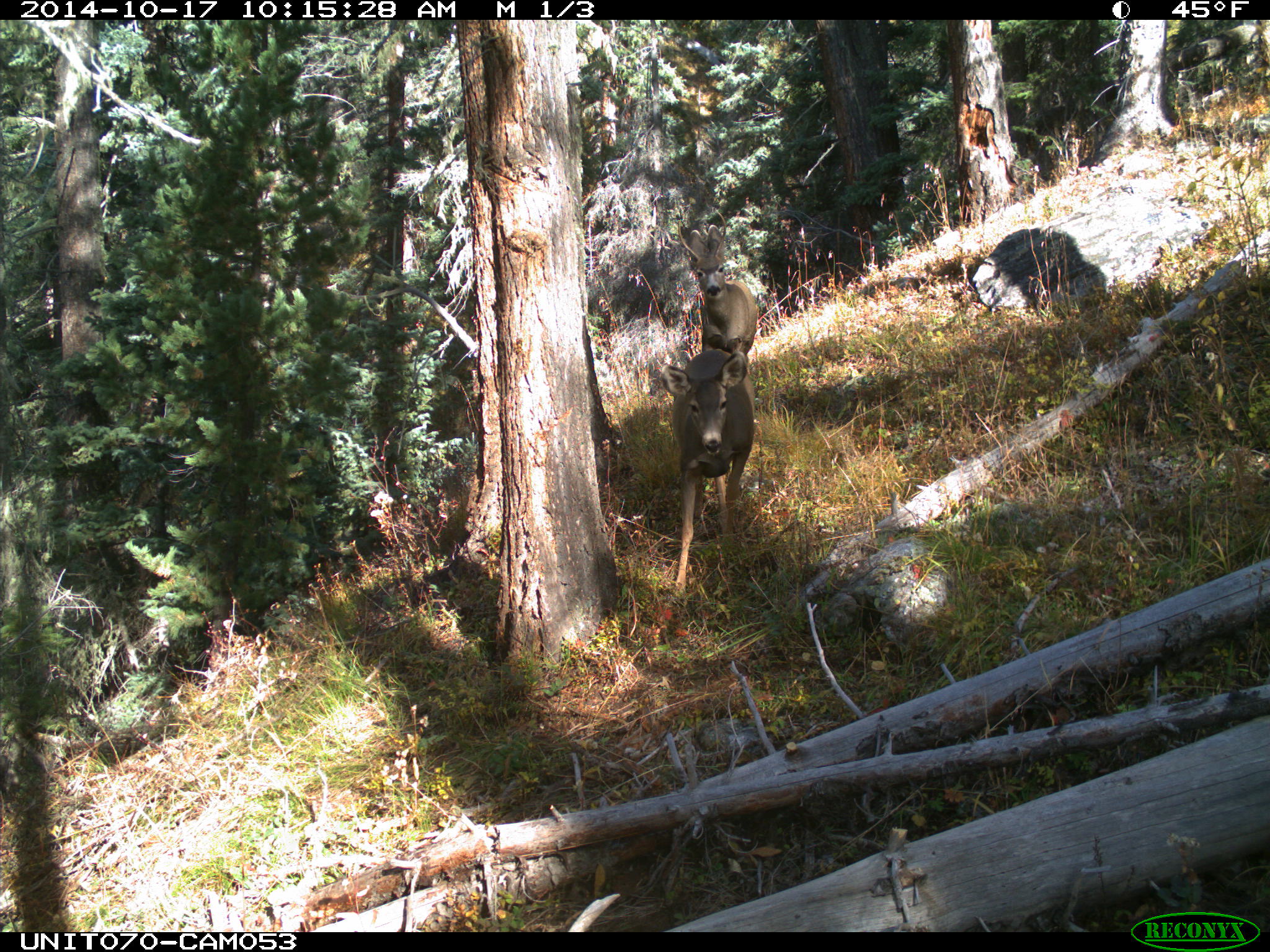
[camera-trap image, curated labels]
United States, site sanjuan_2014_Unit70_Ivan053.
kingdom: Animalia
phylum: Chordata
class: Mammalia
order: Artiodactyla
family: Cervidae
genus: Odocoileus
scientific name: Odocoileus hemionus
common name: mule deer